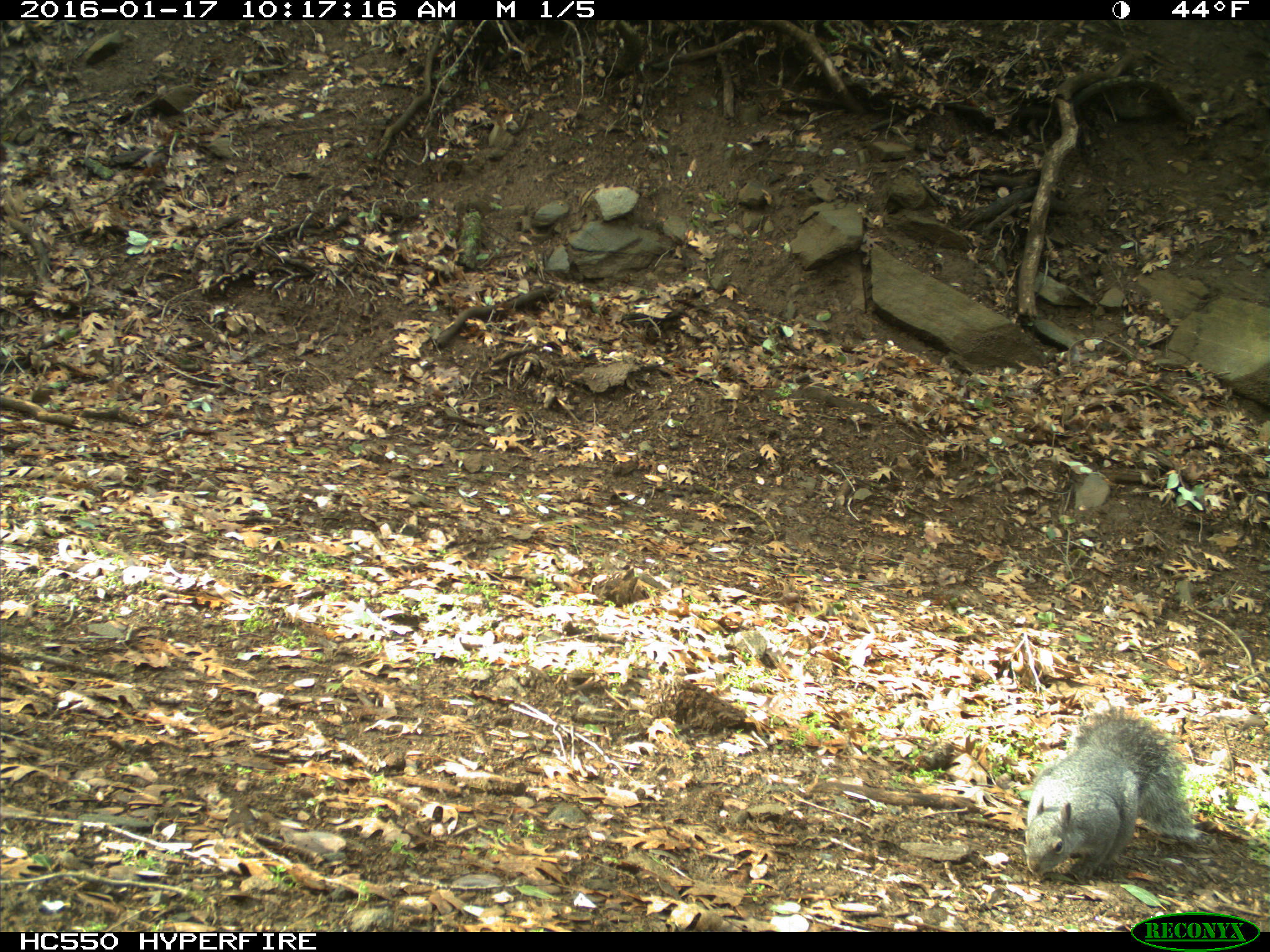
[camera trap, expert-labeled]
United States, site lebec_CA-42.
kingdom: Animalia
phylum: Chordata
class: Mammalia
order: Rodentia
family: Sciuridae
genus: Sciurus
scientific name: Sciurus carolinensis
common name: eastern gray squirrel